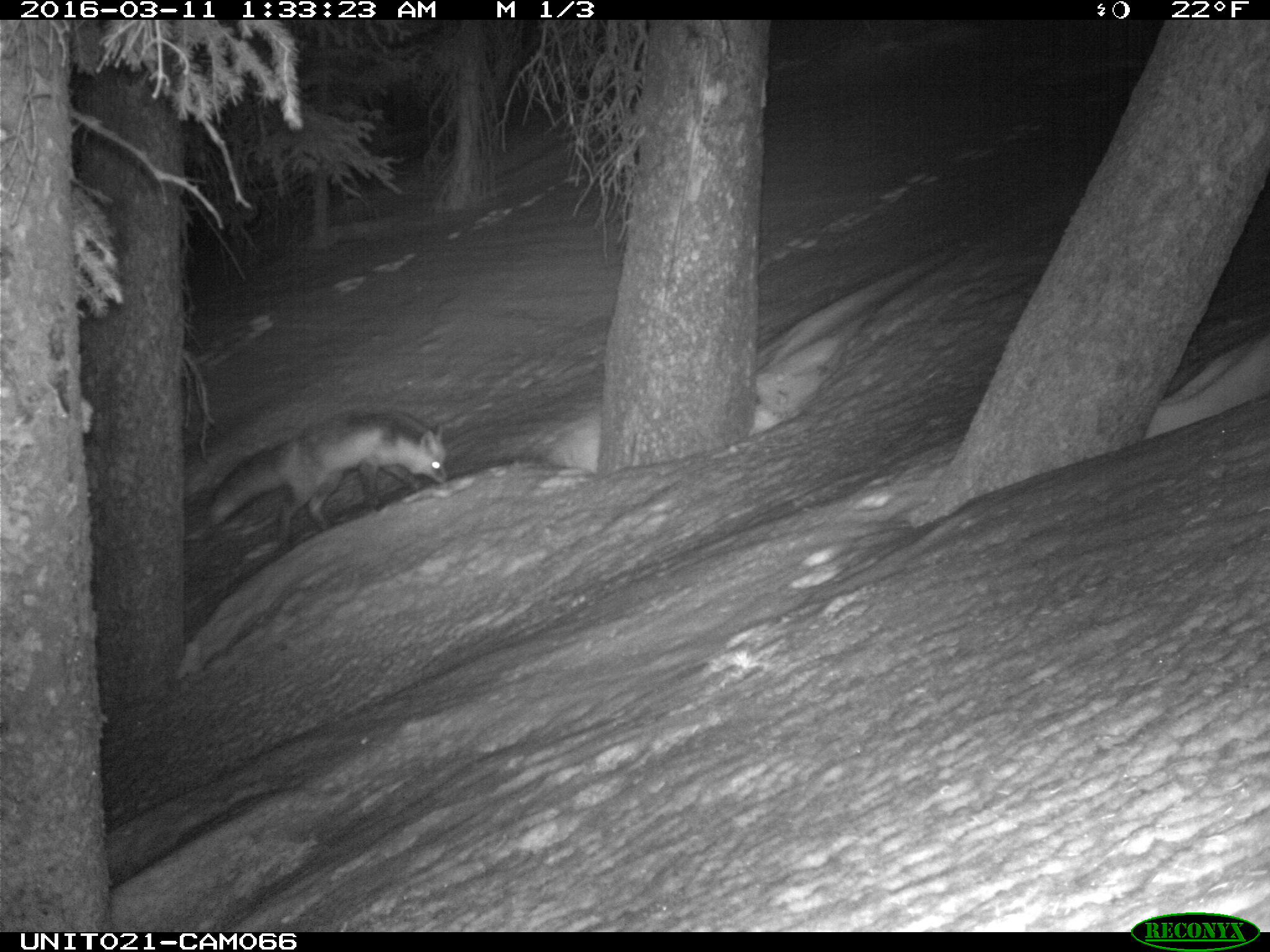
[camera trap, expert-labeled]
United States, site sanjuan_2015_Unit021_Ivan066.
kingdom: Animalia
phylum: Chordata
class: Mammalia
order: Carnivora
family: Canidae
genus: Vulpes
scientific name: Vulpes vulpes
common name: red fox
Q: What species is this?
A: Vulpes vulpes (red fox).